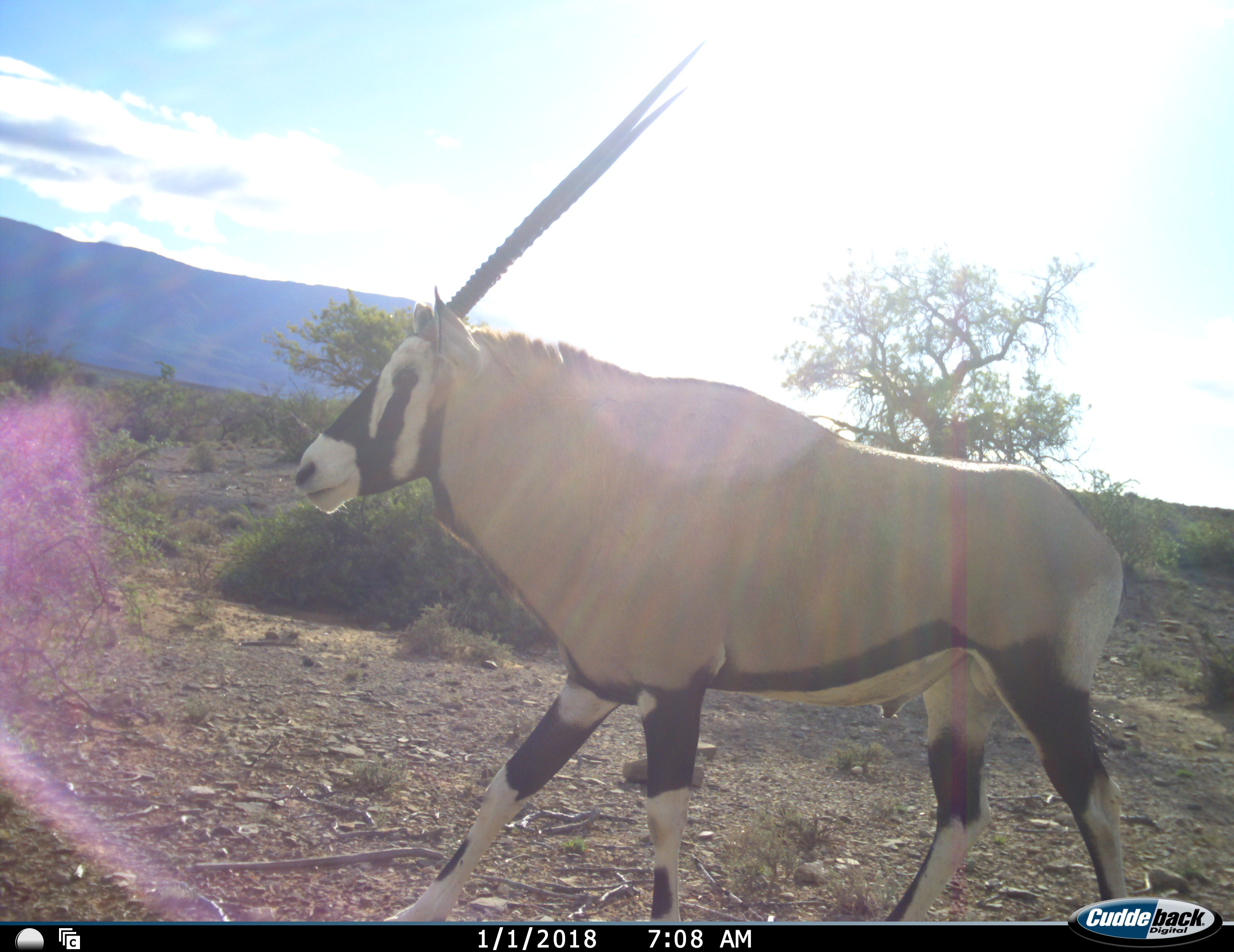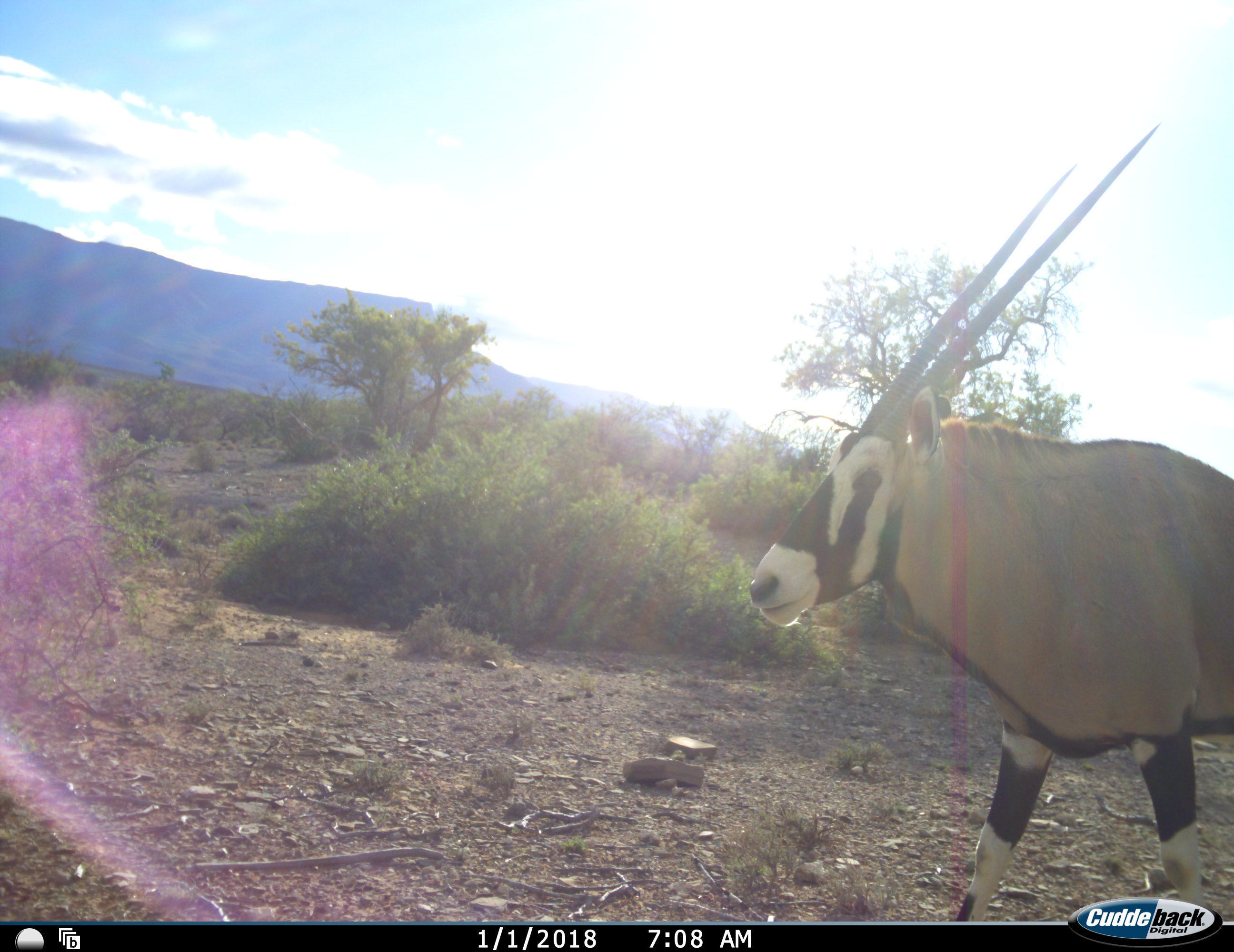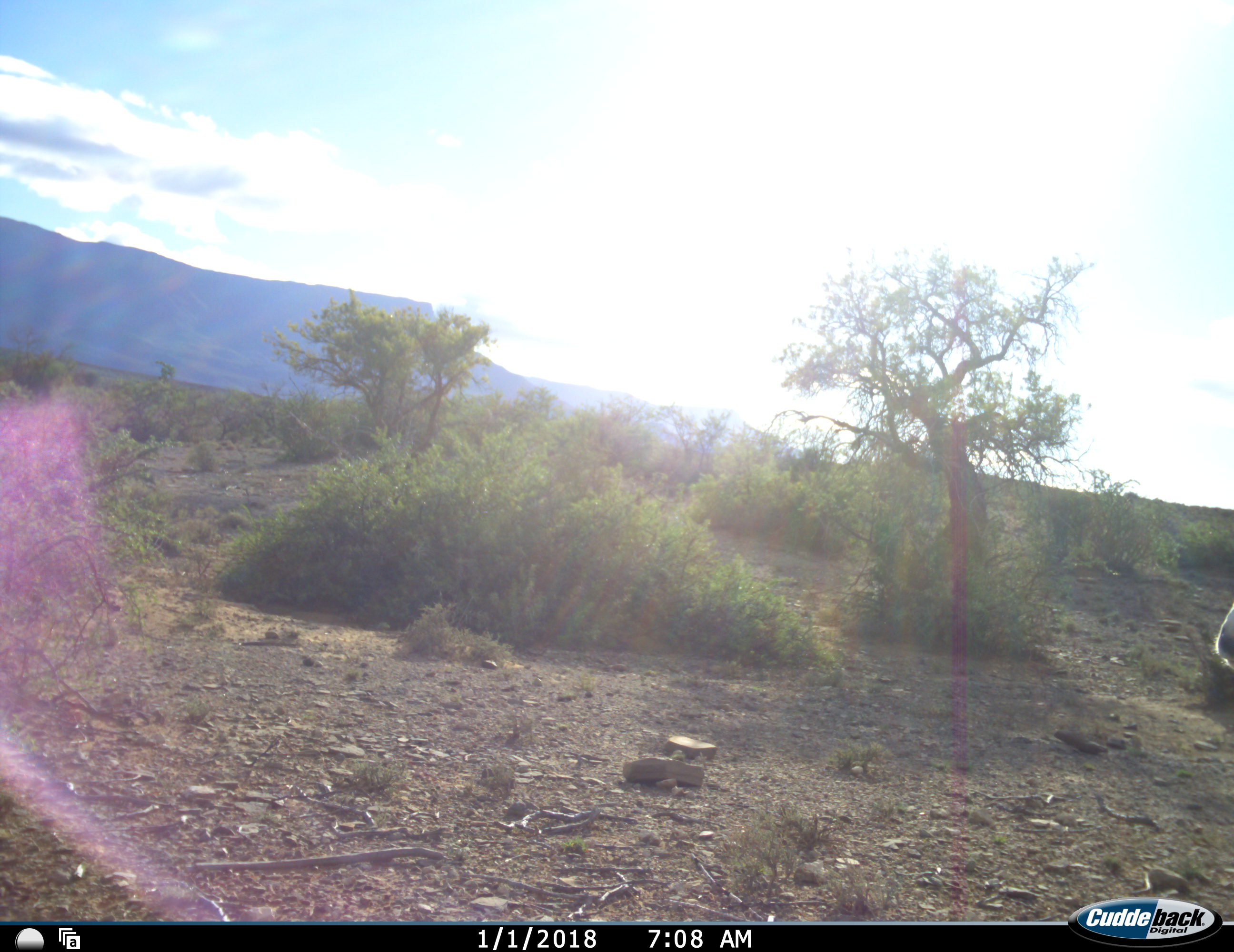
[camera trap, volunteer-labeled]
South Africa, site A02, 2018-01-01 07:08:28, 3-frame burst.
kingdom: Animalia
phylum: Chordata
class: Mammalia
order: Artiodactyla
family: Bovidae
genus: Oryx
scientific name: Oryx gazella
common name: gemsbok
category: gemsbokoryx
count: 1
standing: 0%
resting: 0%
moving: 100%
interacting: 0%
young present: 0%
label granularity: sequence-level